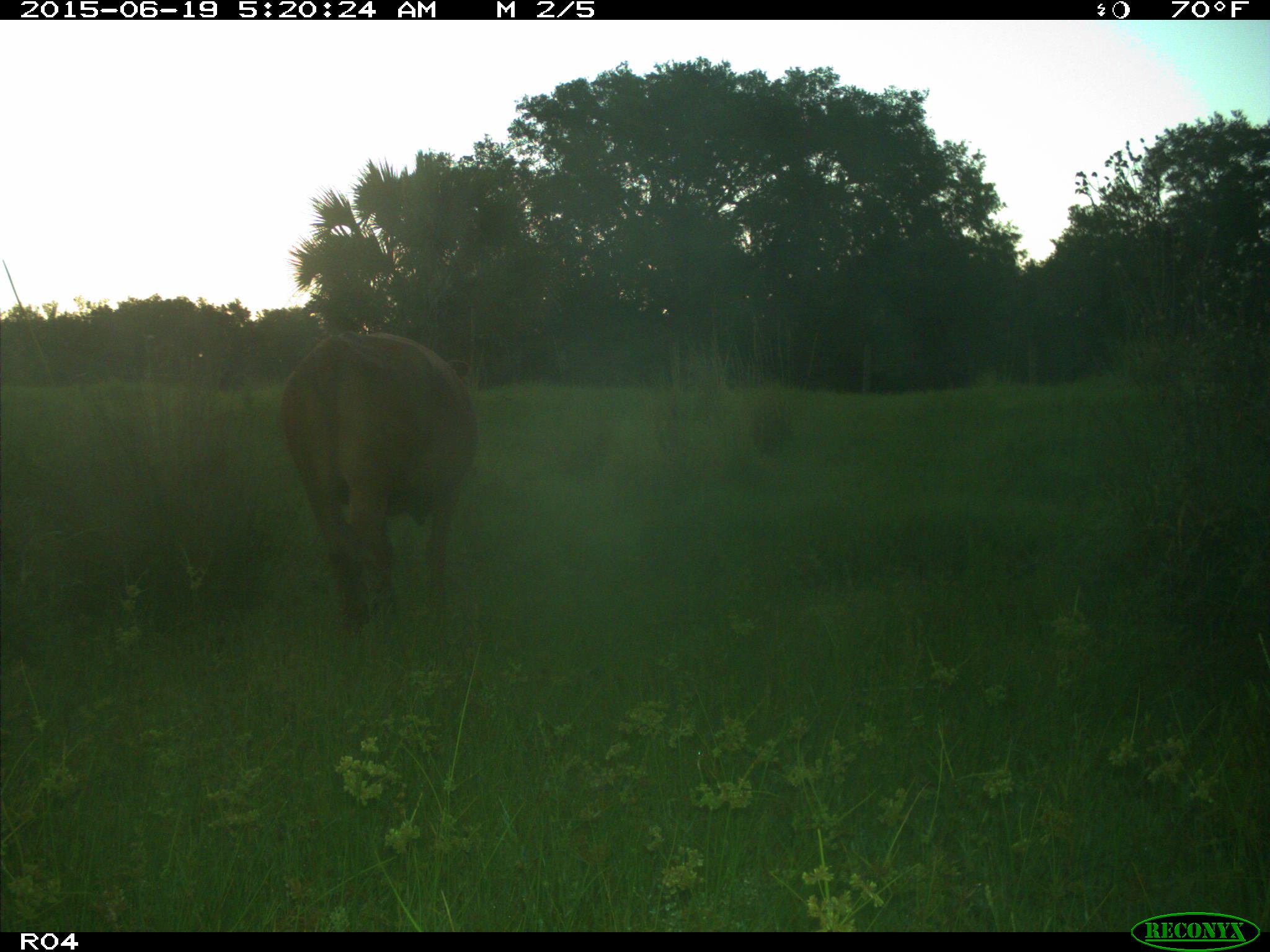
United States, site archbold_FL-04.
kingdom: Animalia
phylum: Chordata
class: Mammalia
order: Artiodactyla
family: Bovidae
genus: Bos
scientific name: Bos taurus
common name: domestic cow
Bos taurus (domestic cow).